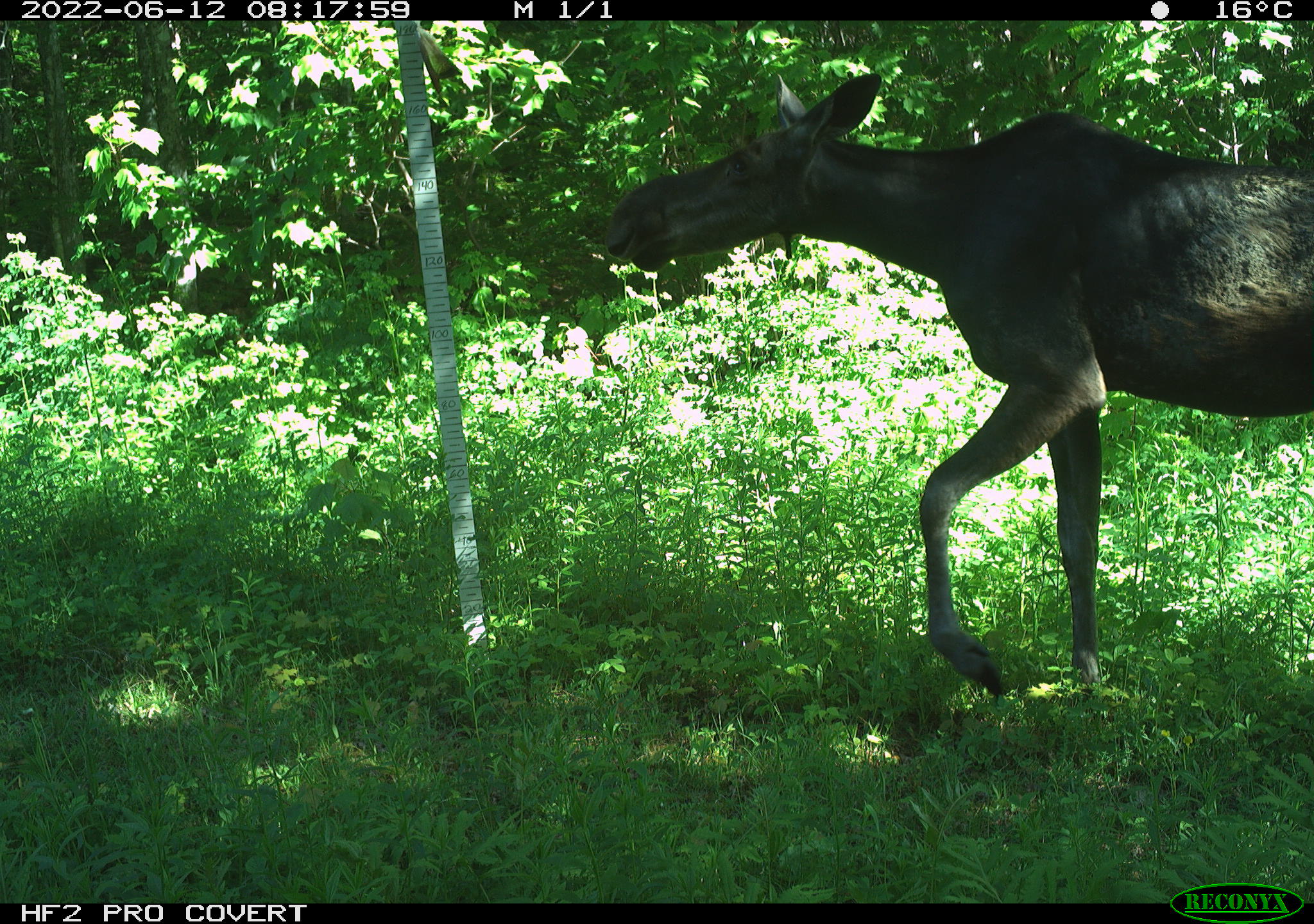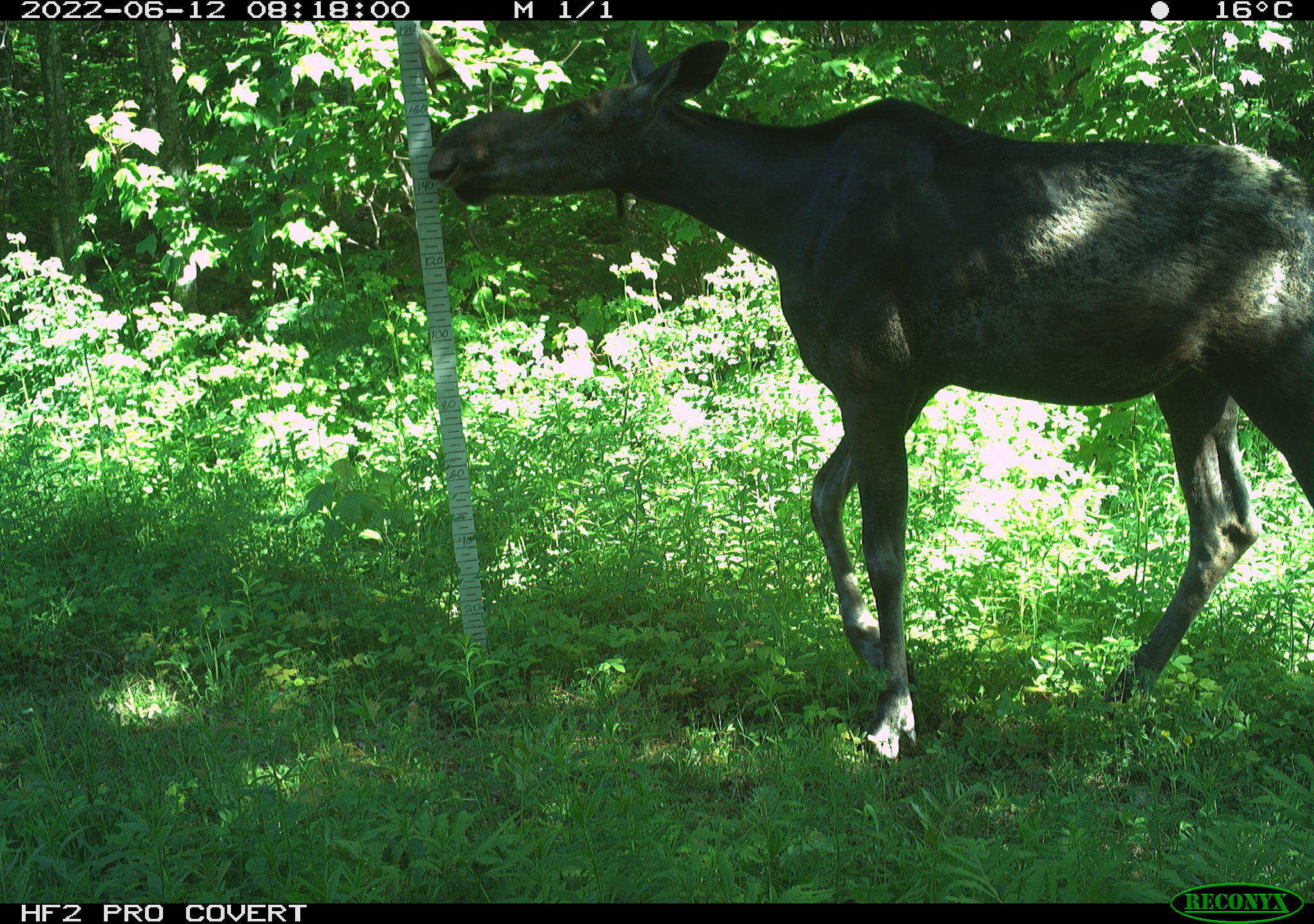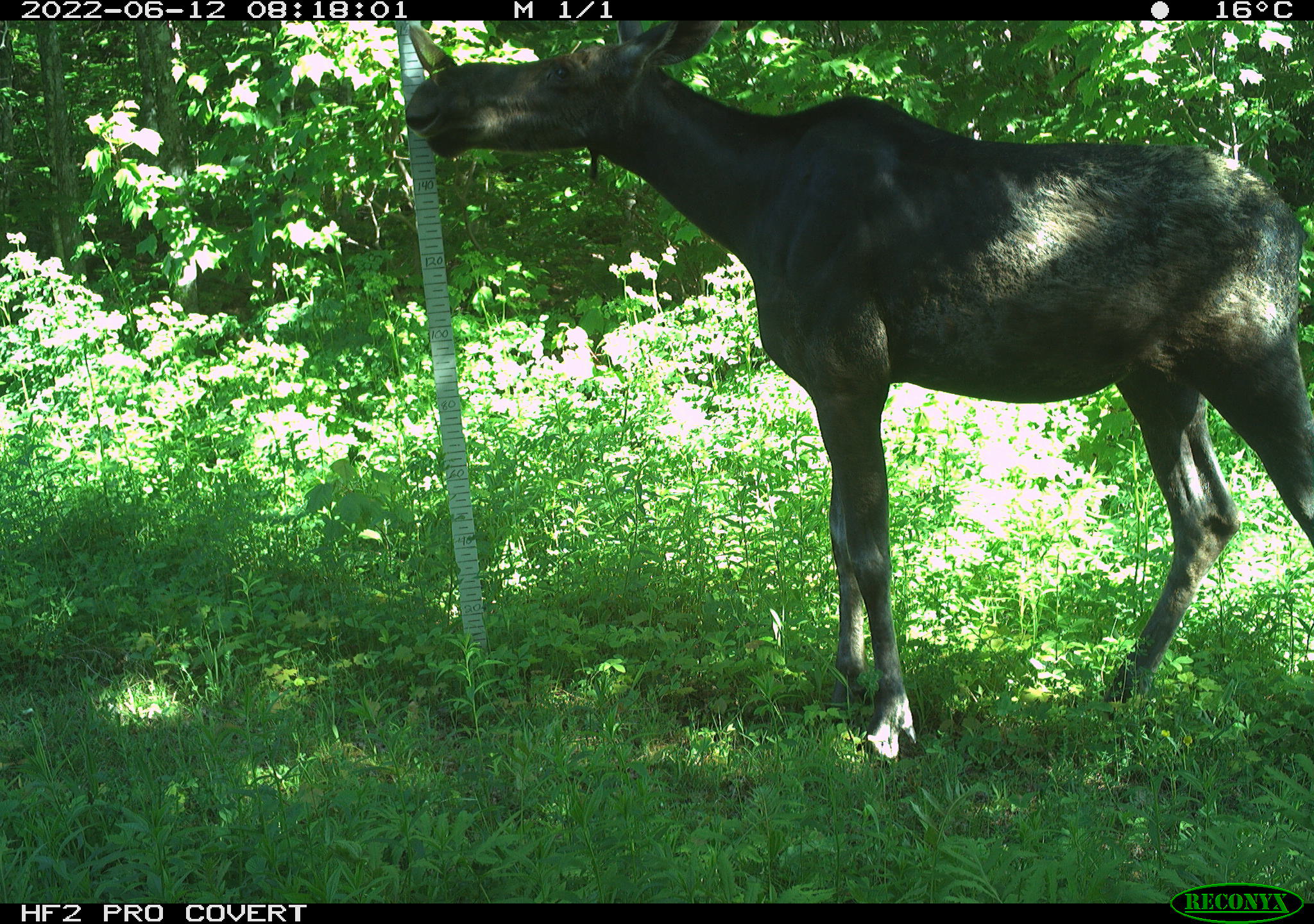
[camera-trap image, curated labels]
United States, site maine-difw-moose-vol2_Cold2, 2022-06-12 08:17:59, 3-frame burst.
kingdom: Animalia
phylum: Chordata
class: Mammalia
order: Artiodactyla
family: Cervidae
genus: Alces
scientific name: Alces alces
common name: moose